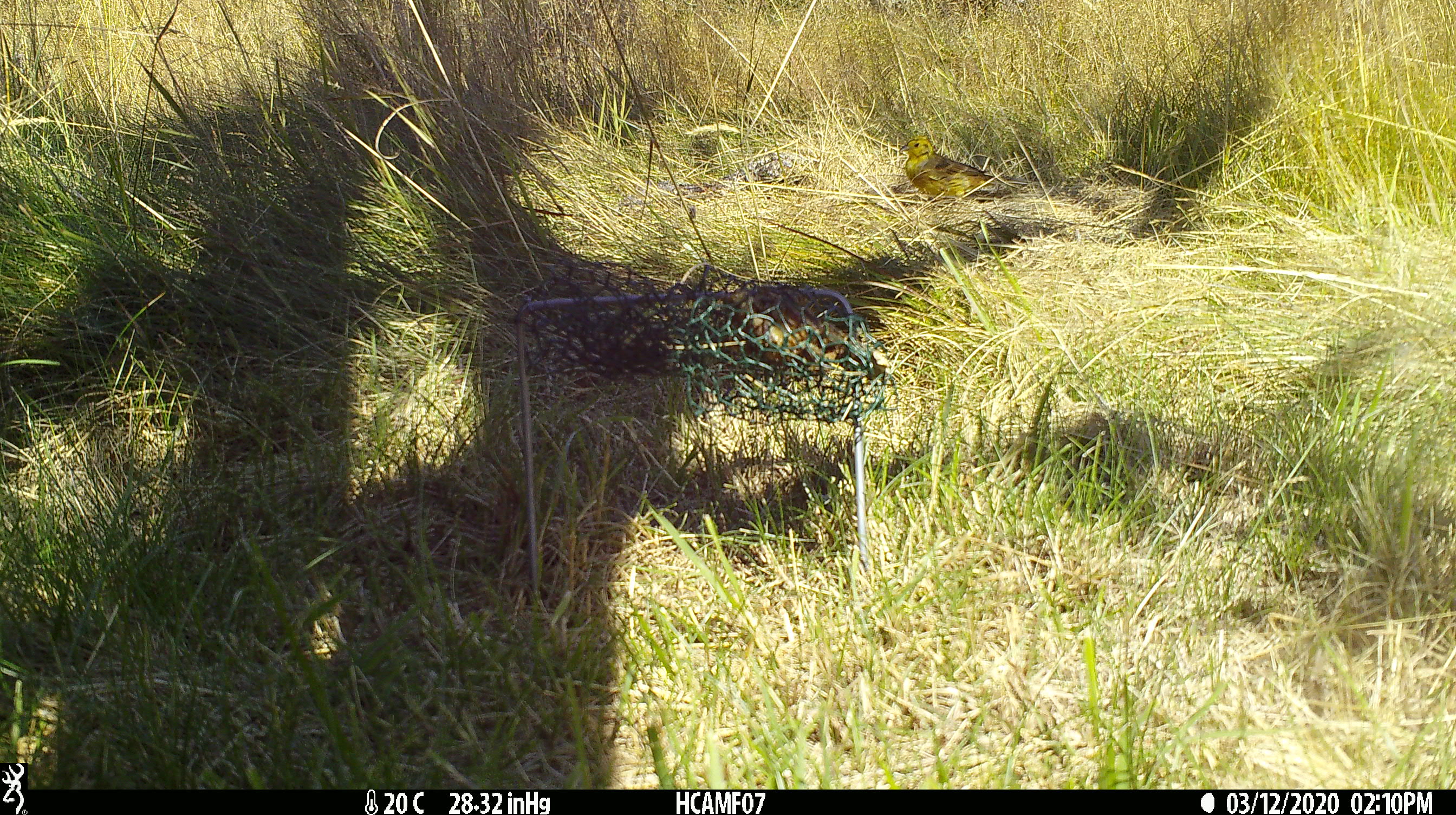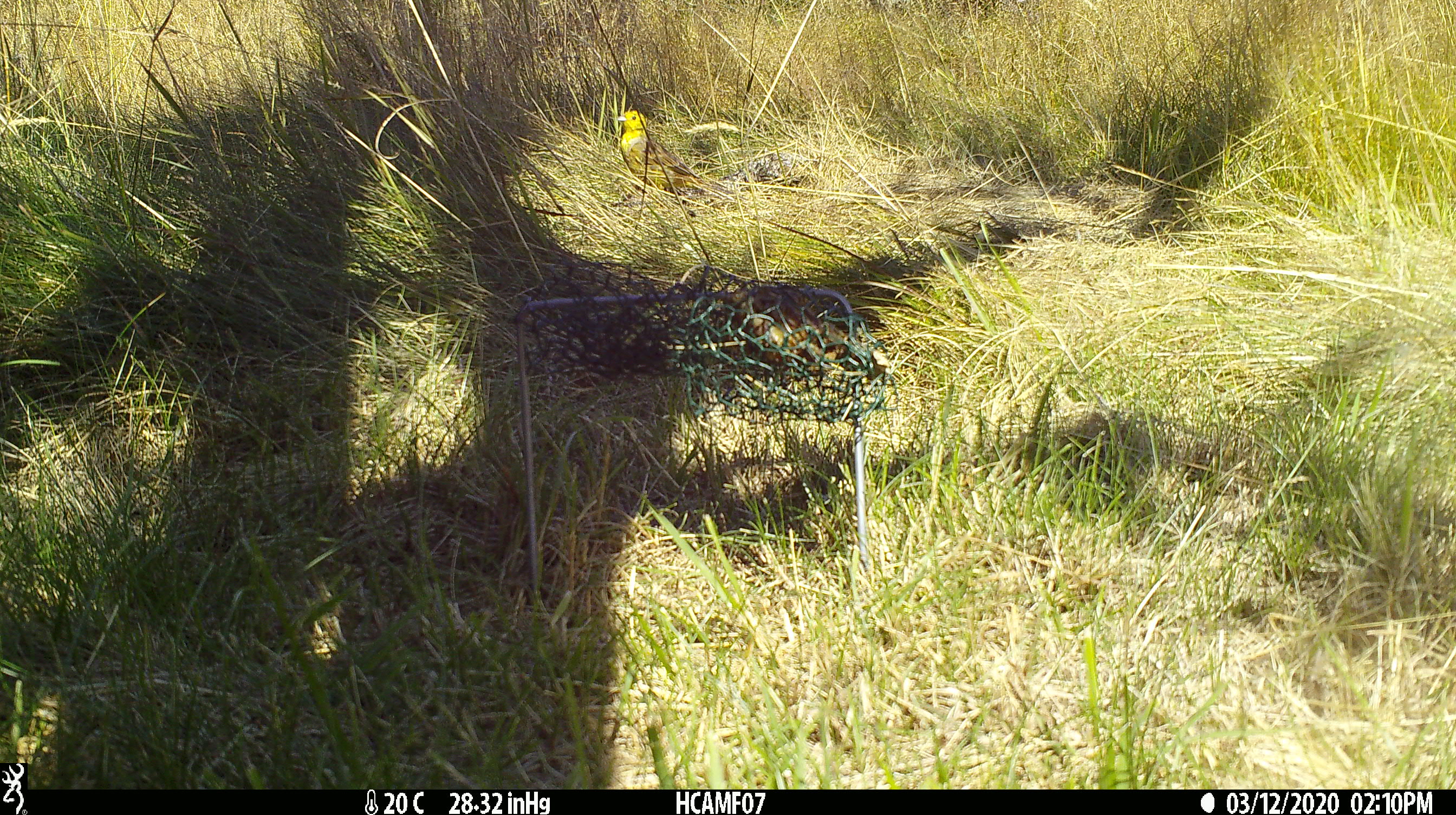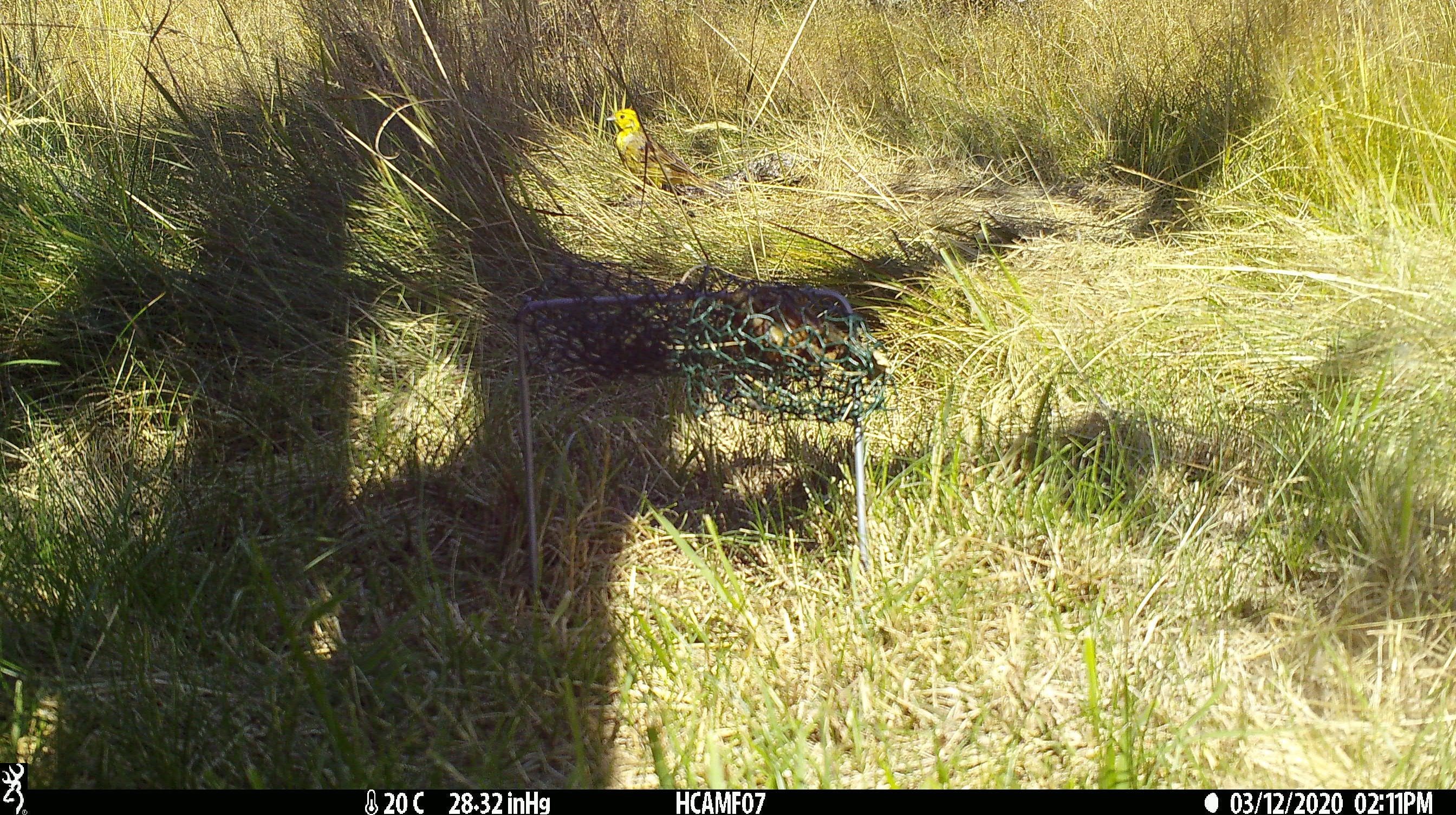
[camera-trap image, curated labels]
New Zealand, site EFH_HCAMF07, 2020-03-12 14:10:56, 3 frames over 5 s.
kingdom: Animalia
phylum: Chordata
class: Aves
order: Passeriformes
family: Emberizidae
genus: Emberiza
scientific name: Emberiza citrinella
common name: yellowhammer